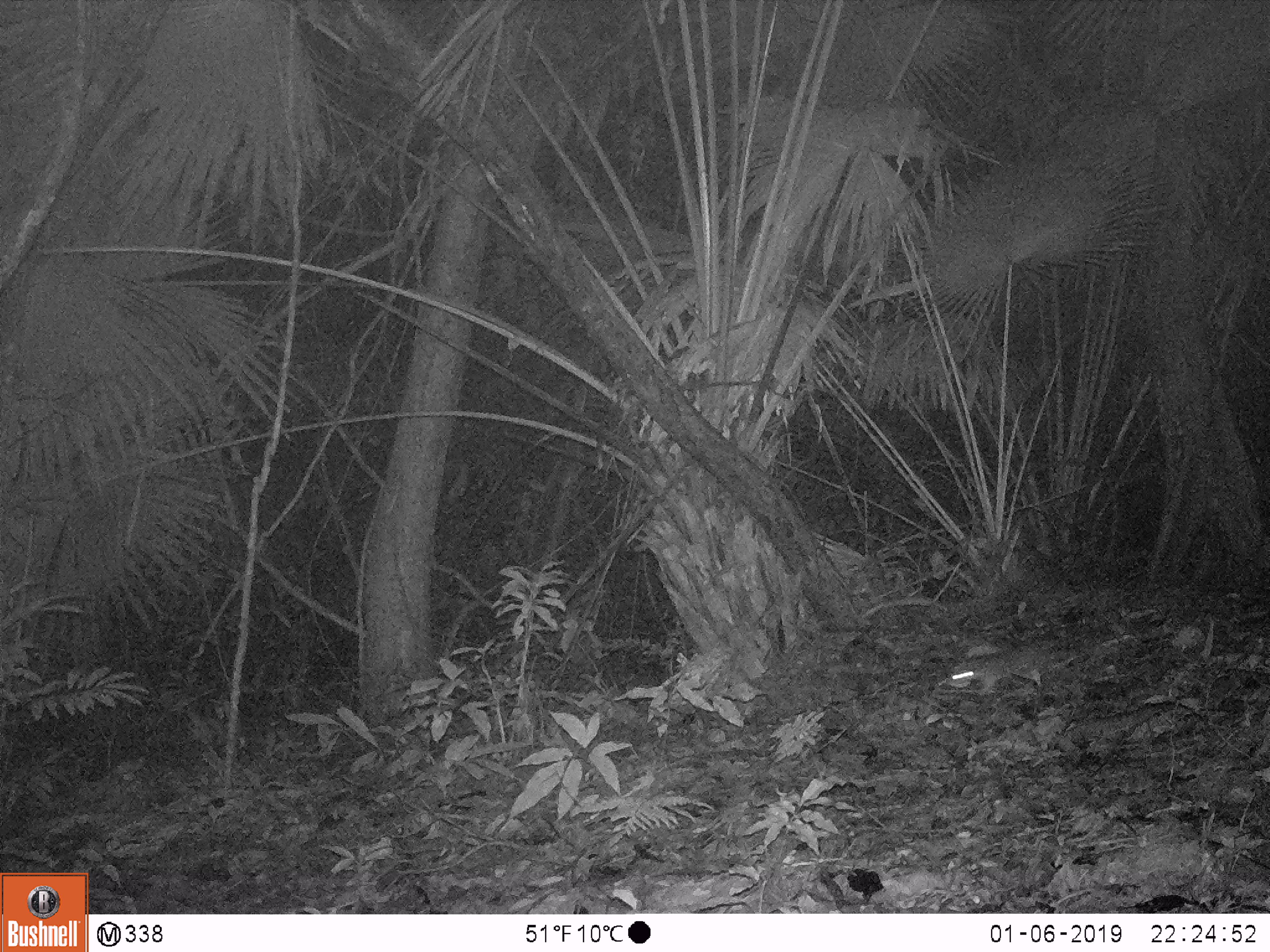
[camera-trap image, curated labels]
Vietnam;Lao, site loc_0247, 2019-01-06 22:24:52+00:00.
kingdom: Animalia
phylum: Chordata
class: Mammalia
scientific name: Mammalia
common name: mammal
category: unidentified small mammal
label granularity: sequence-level